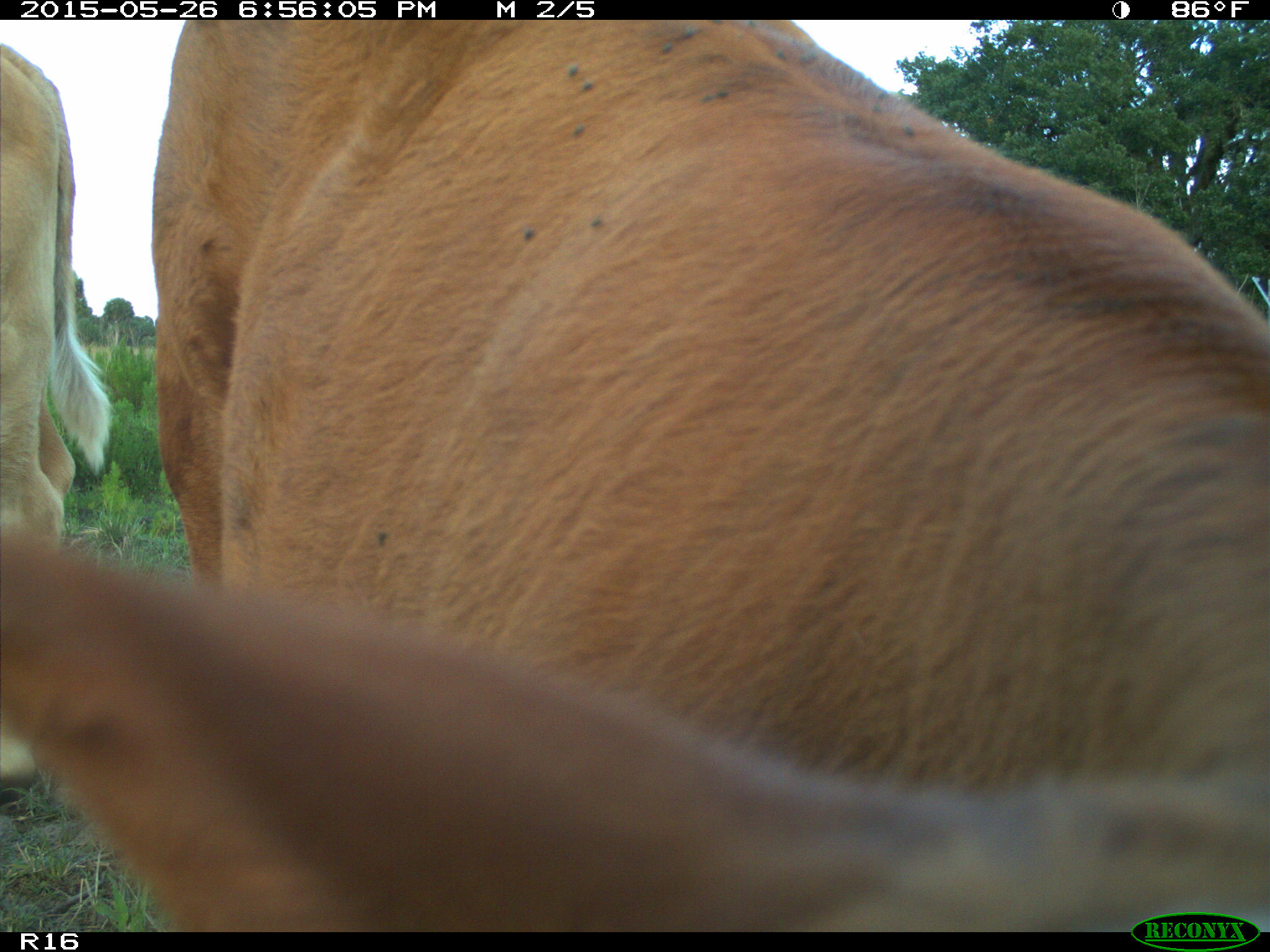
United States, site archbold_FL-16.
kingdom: Animalia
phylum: Chordata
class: Mammalia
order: Artiodactyla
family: Bovidae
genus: Bos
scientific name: Bos taurus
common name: domestic cow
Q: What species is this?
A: Bos taurus (domestic cow).